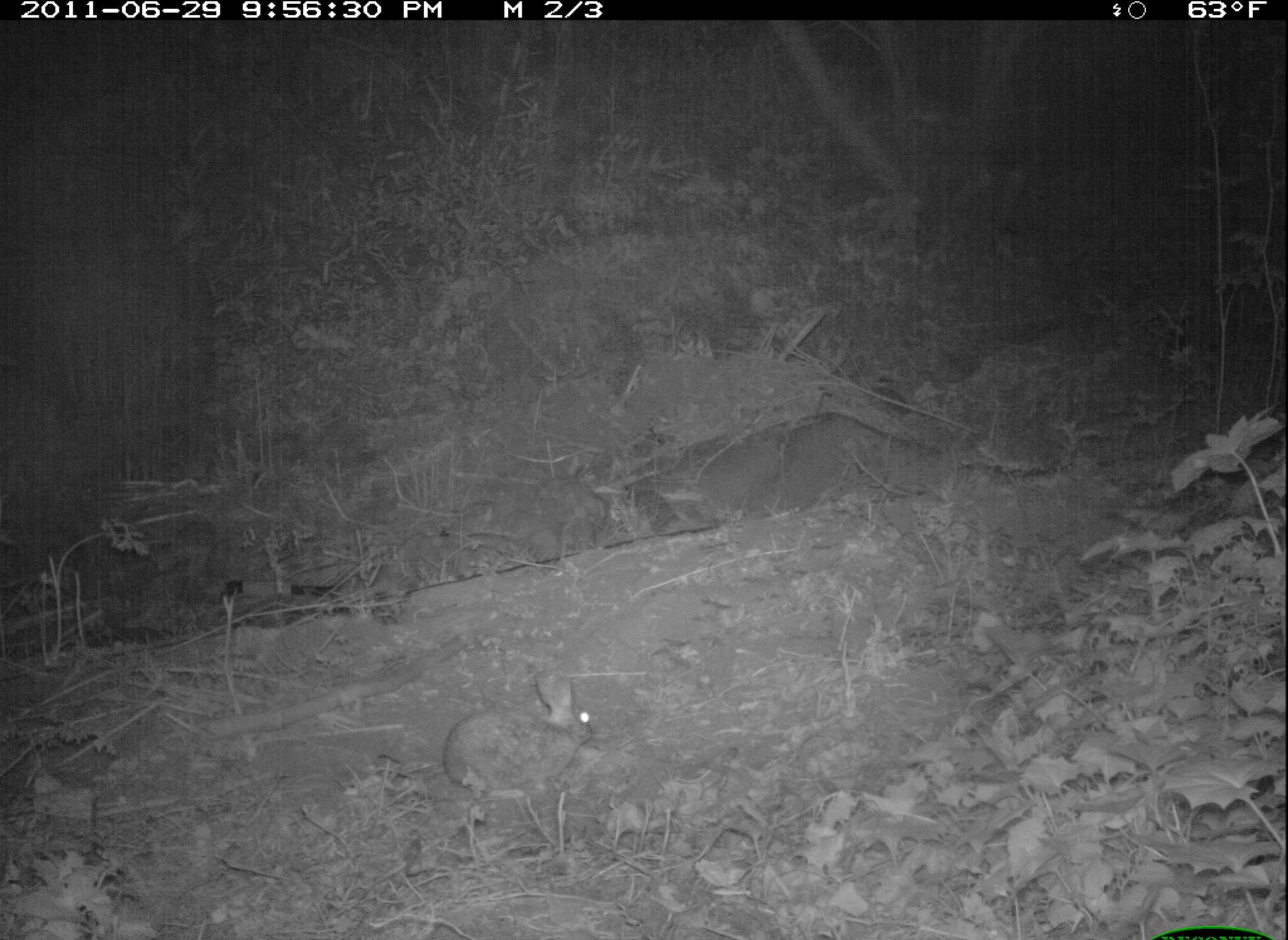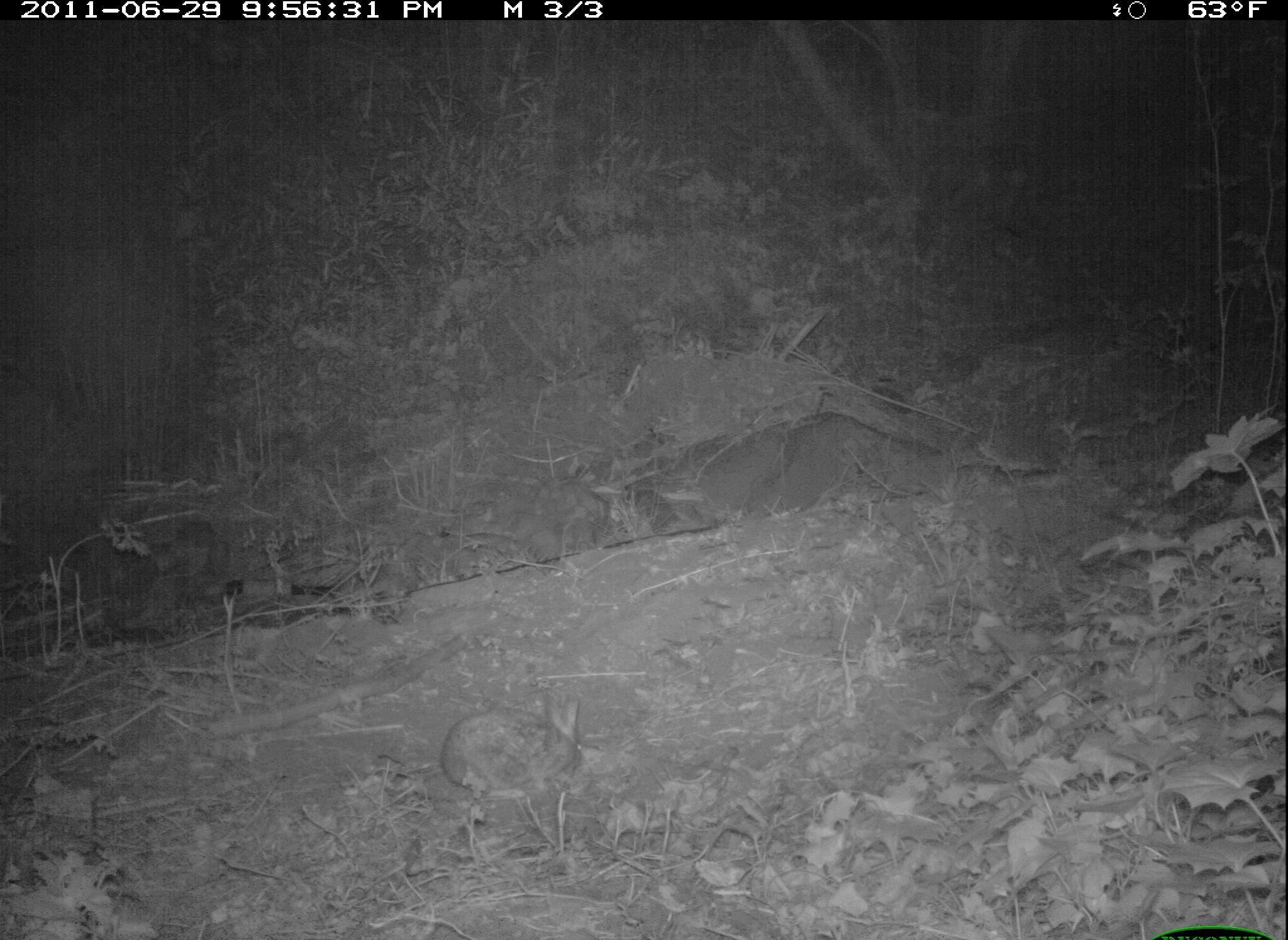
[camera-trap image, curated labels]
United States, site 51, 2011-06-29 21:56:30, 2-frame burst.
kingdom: Animalia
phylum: Chordata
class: Mammalia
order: Lagomorpha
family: Leporidae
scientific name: Leporidae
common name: rabbits and hares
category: rabbit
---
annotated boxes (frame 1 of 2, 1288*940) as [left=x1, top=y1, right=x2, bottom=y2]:
rabbit: [left=435, top=657, right=604, bottom=821]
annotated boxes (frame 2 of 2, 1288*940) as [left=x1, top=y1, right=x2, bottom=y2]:
rabbit: [left=430, top=680, right=605, bottom=820]